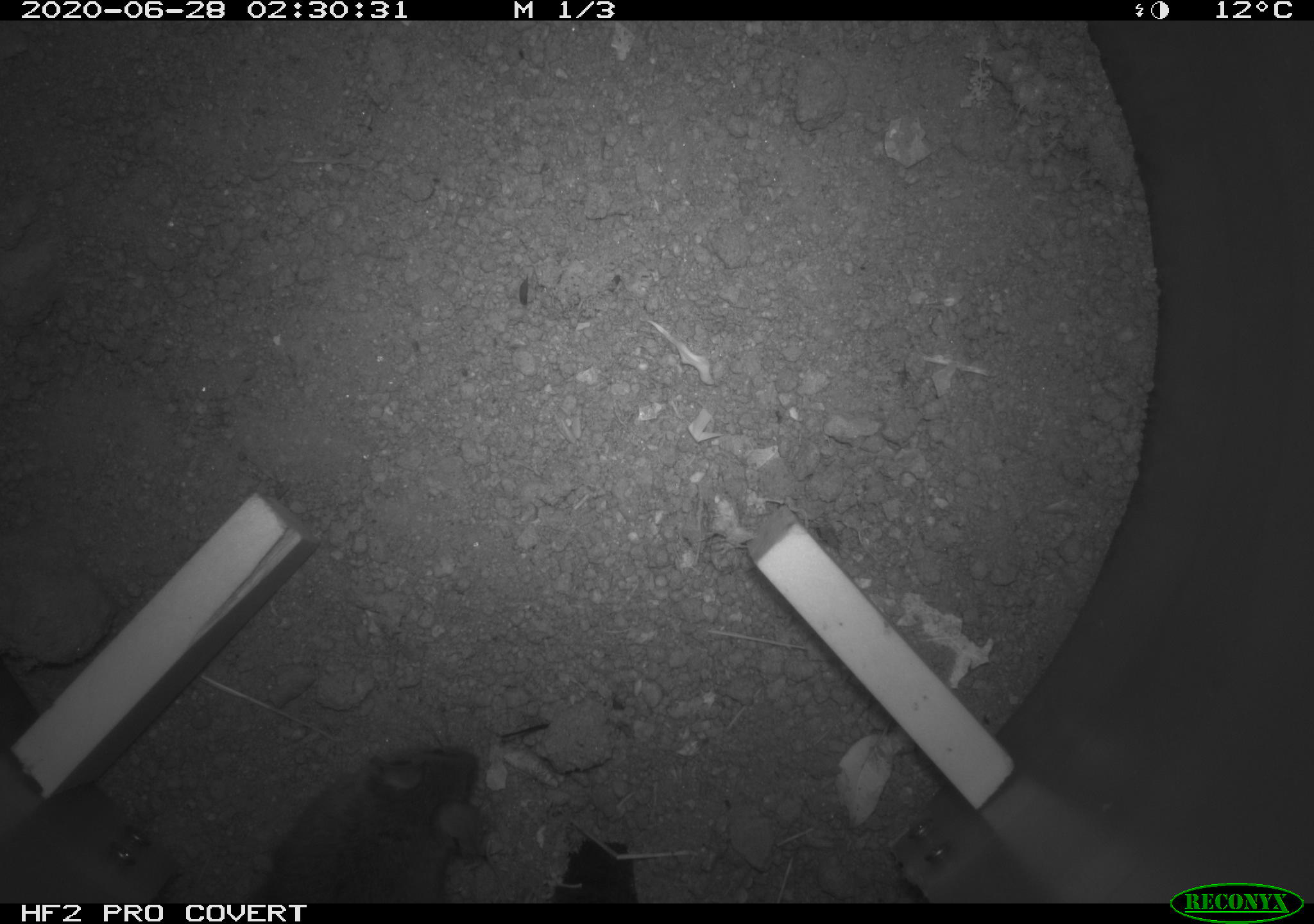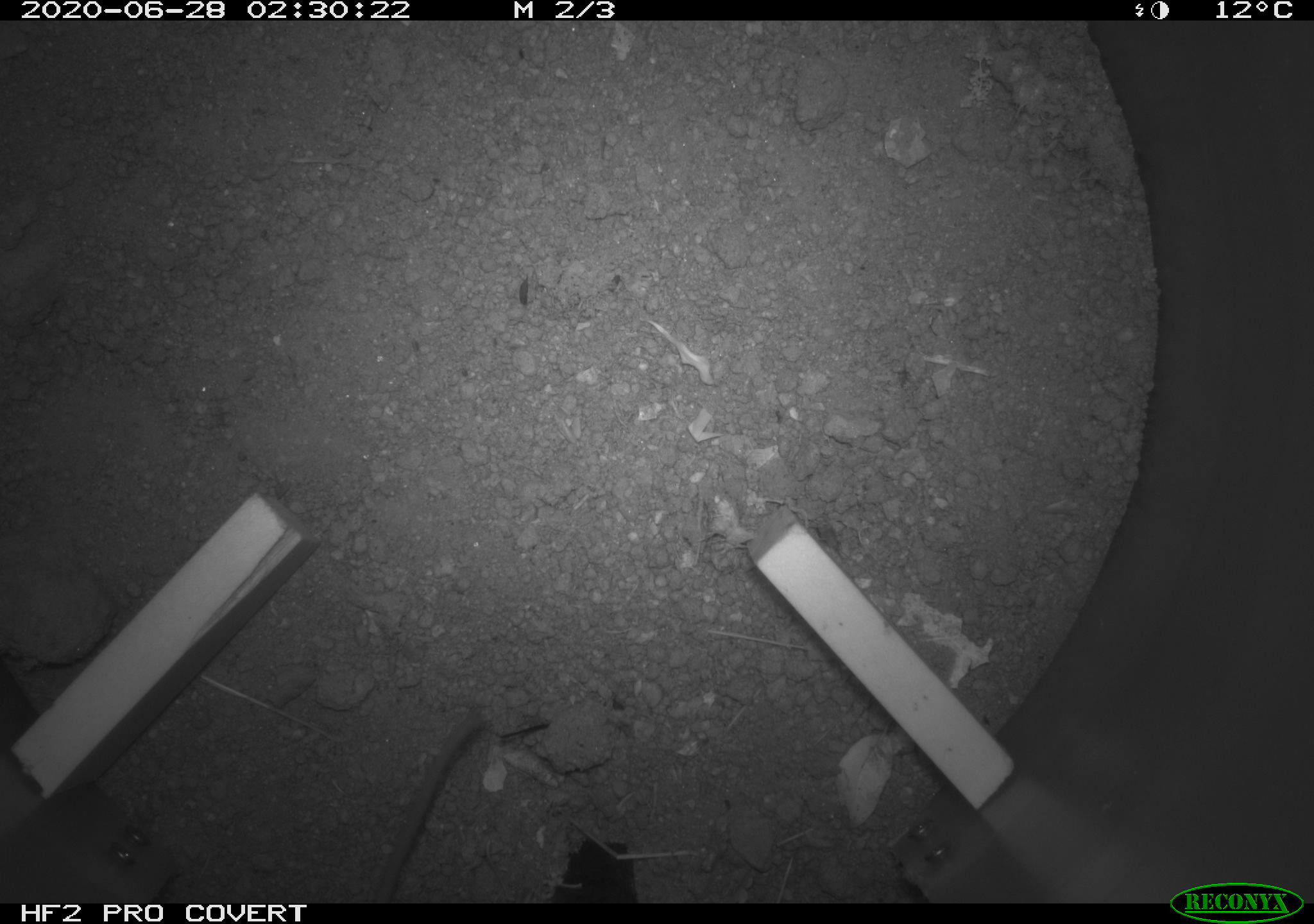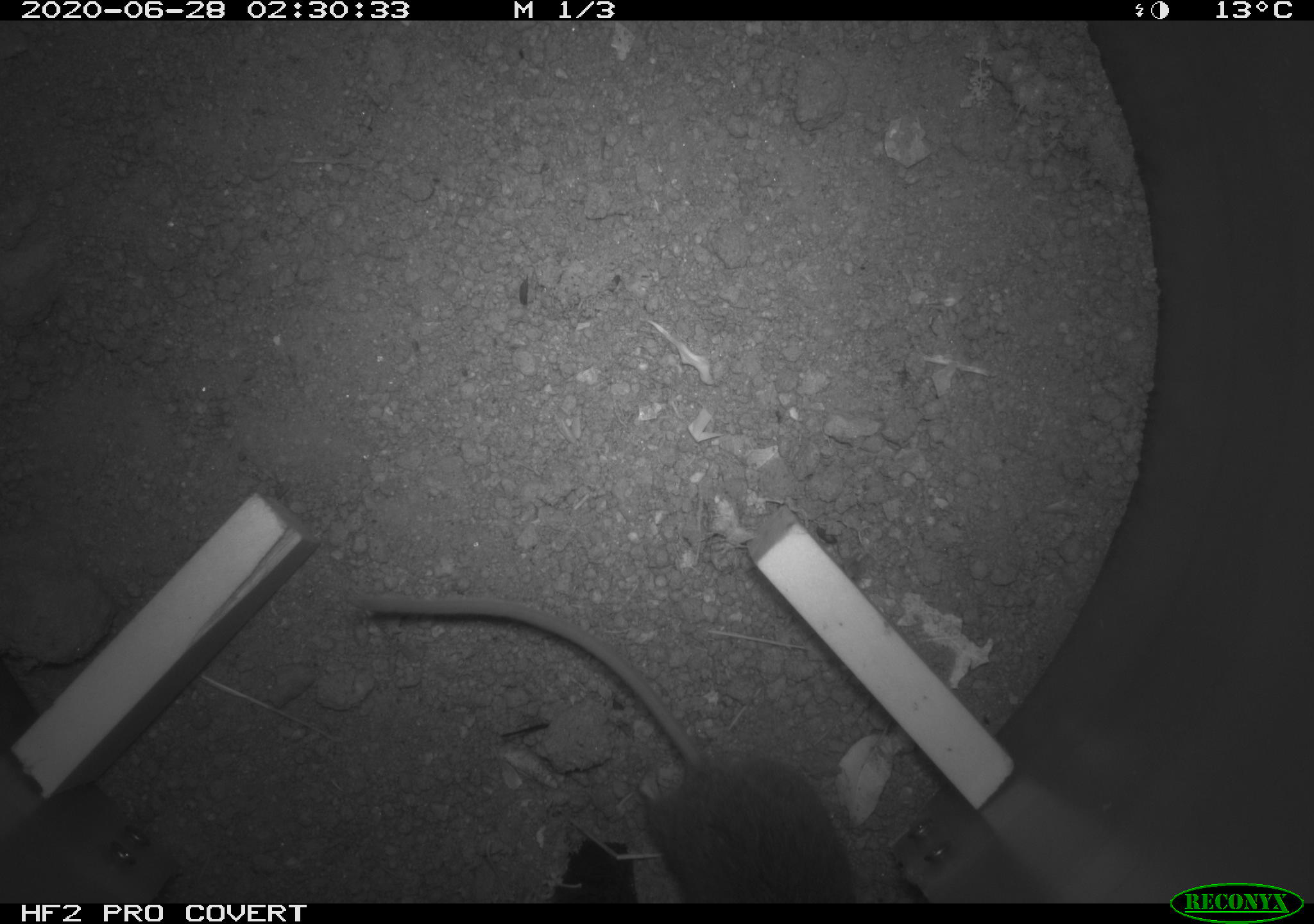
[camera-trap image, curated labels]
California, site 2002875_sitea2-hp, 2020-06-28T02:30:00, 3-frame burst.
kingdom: Animalia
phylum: Chordata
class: Mammalia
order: Rodentia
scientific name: Rodentia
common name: rodent